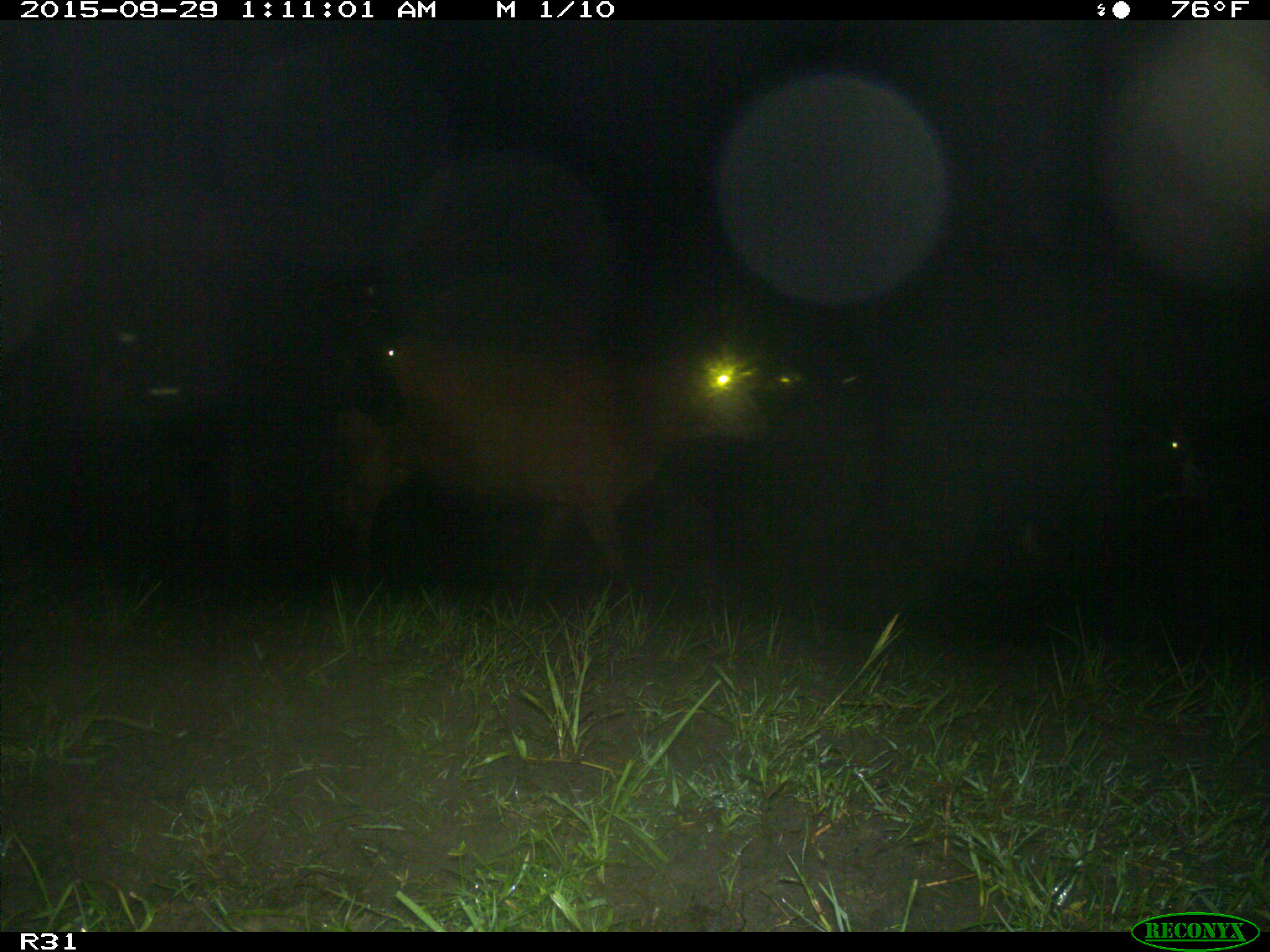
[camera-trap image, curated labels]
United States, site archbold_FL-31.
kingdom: Animalia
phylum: Chordata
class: Mammalia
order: Artiodactyla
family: Bovidae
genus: Bos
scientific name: Bos taurus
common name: domestic cow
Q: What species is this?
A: Bos taurus (domestic cow).